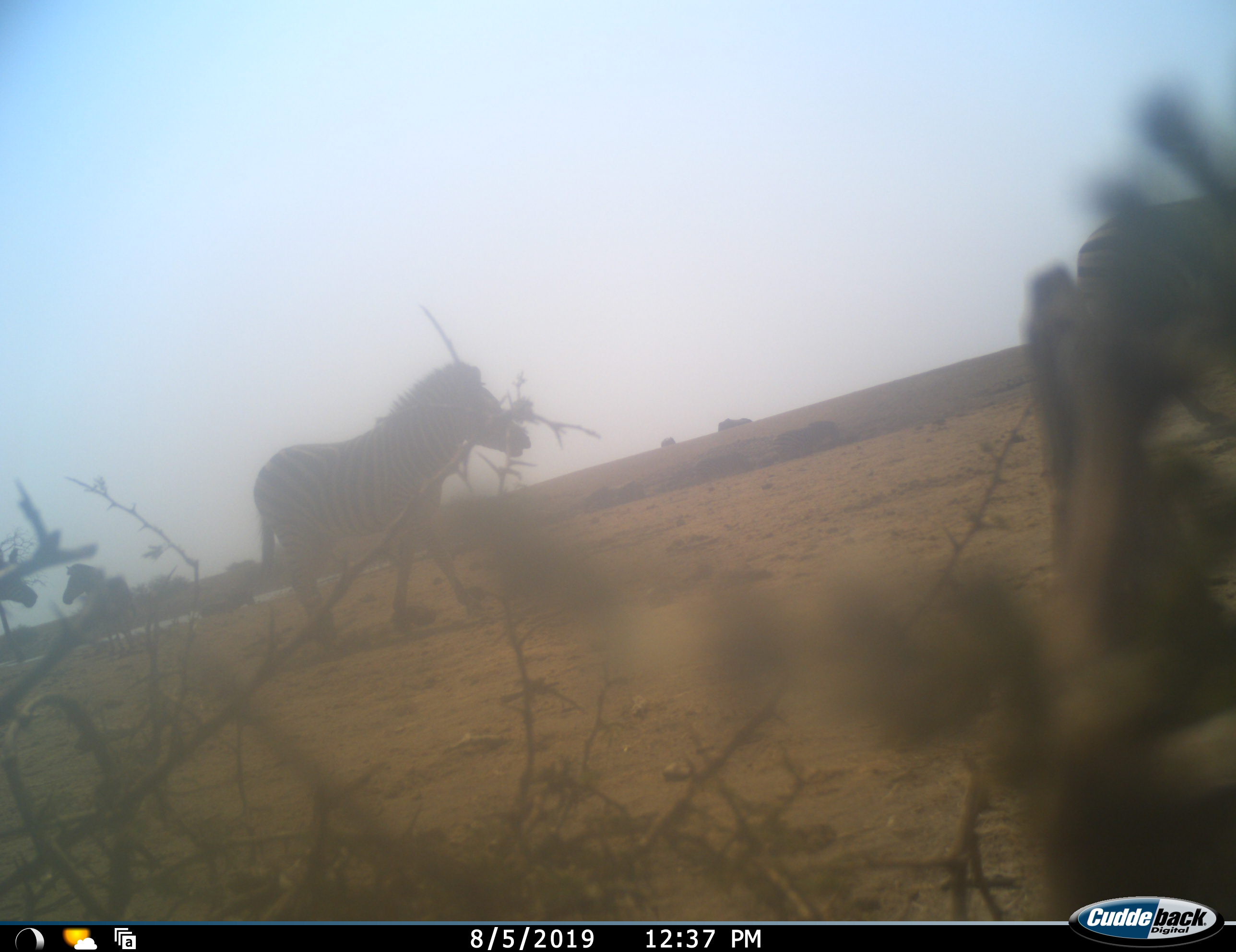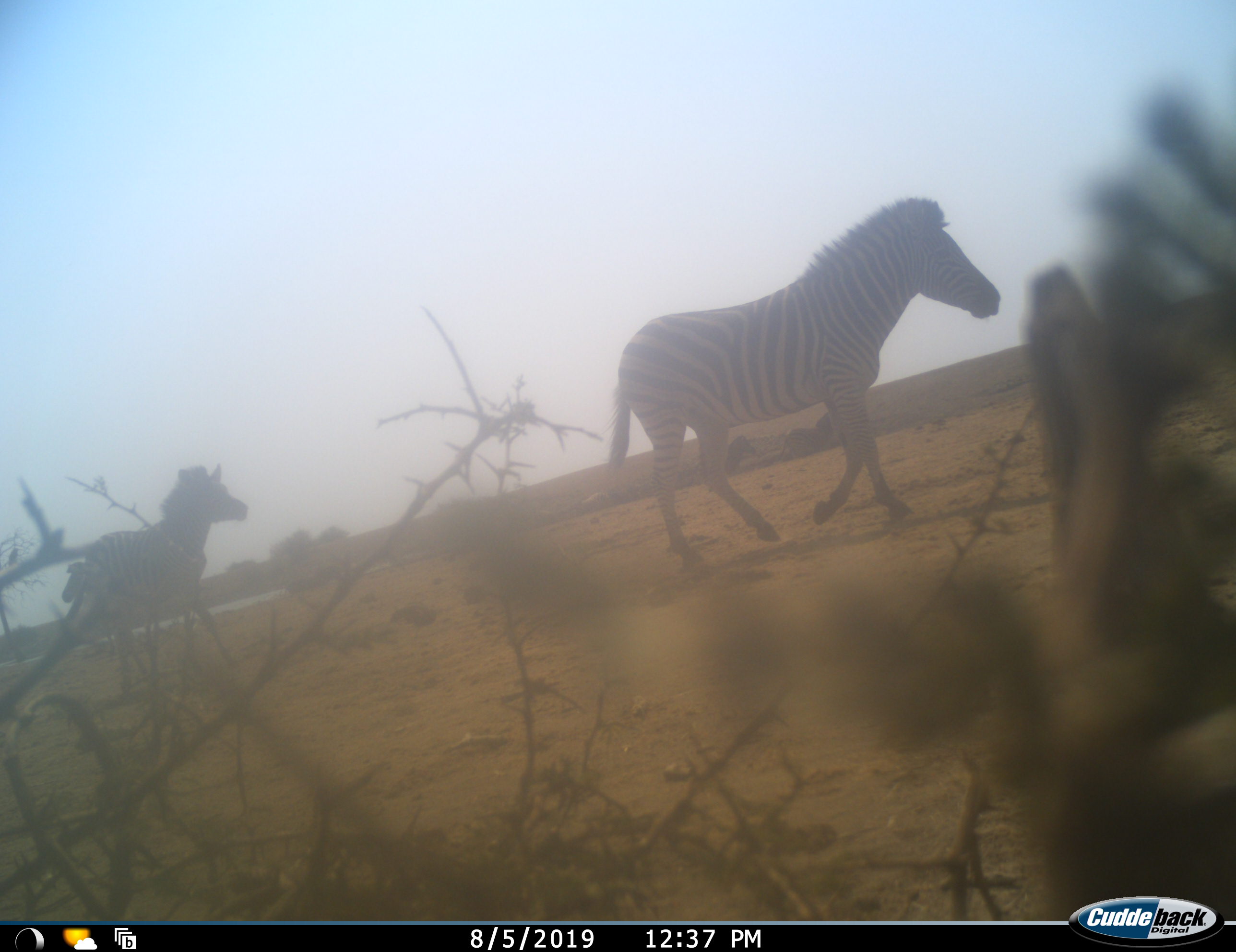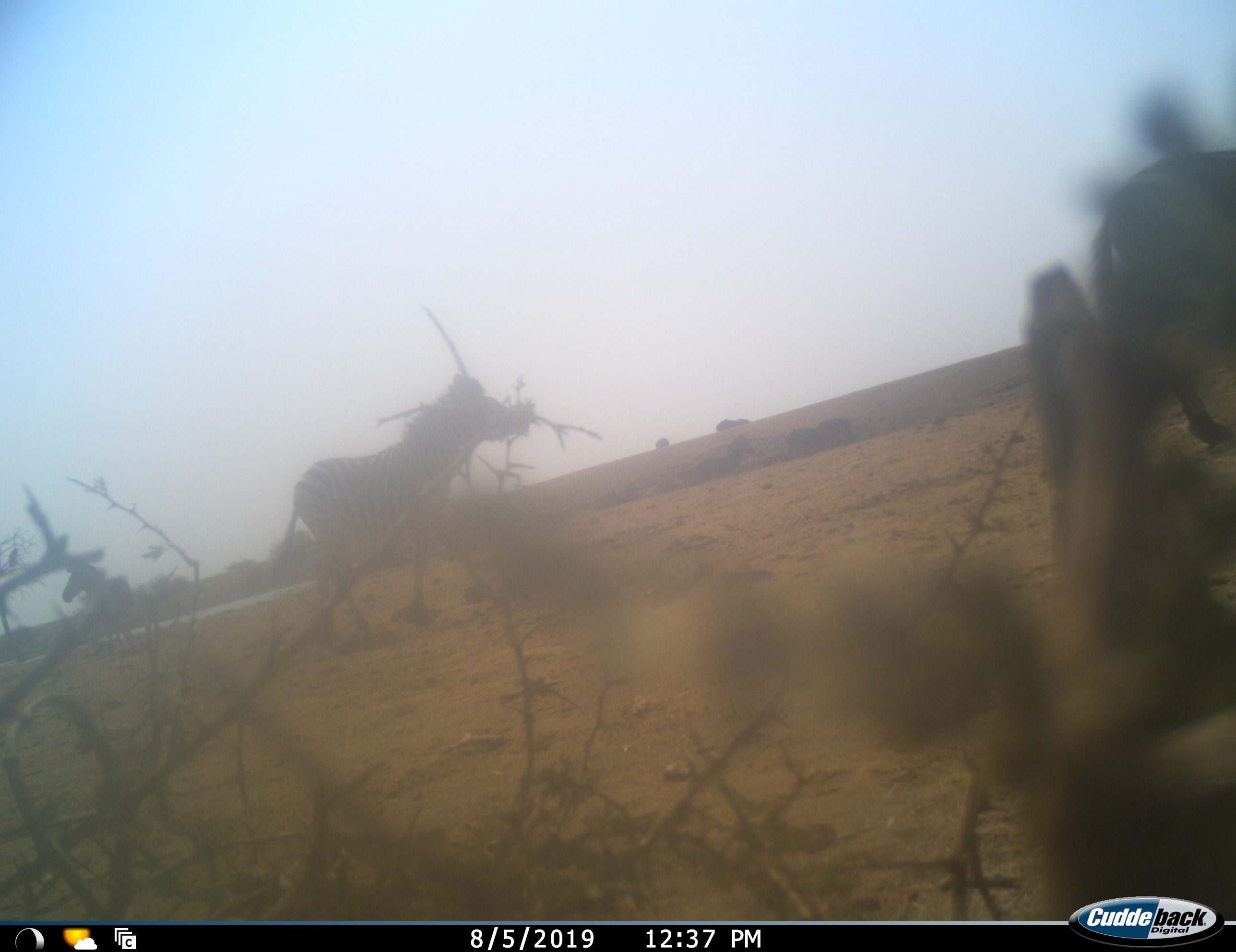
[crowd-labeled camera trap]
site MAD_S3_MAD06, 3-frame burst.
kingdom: Animalia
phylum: Chordata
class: Mammalia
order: Perissodactyla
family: Equidae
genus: Equus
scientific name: Equus quagga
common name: plains zebra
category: zebraplains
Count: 3.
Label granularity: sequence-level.